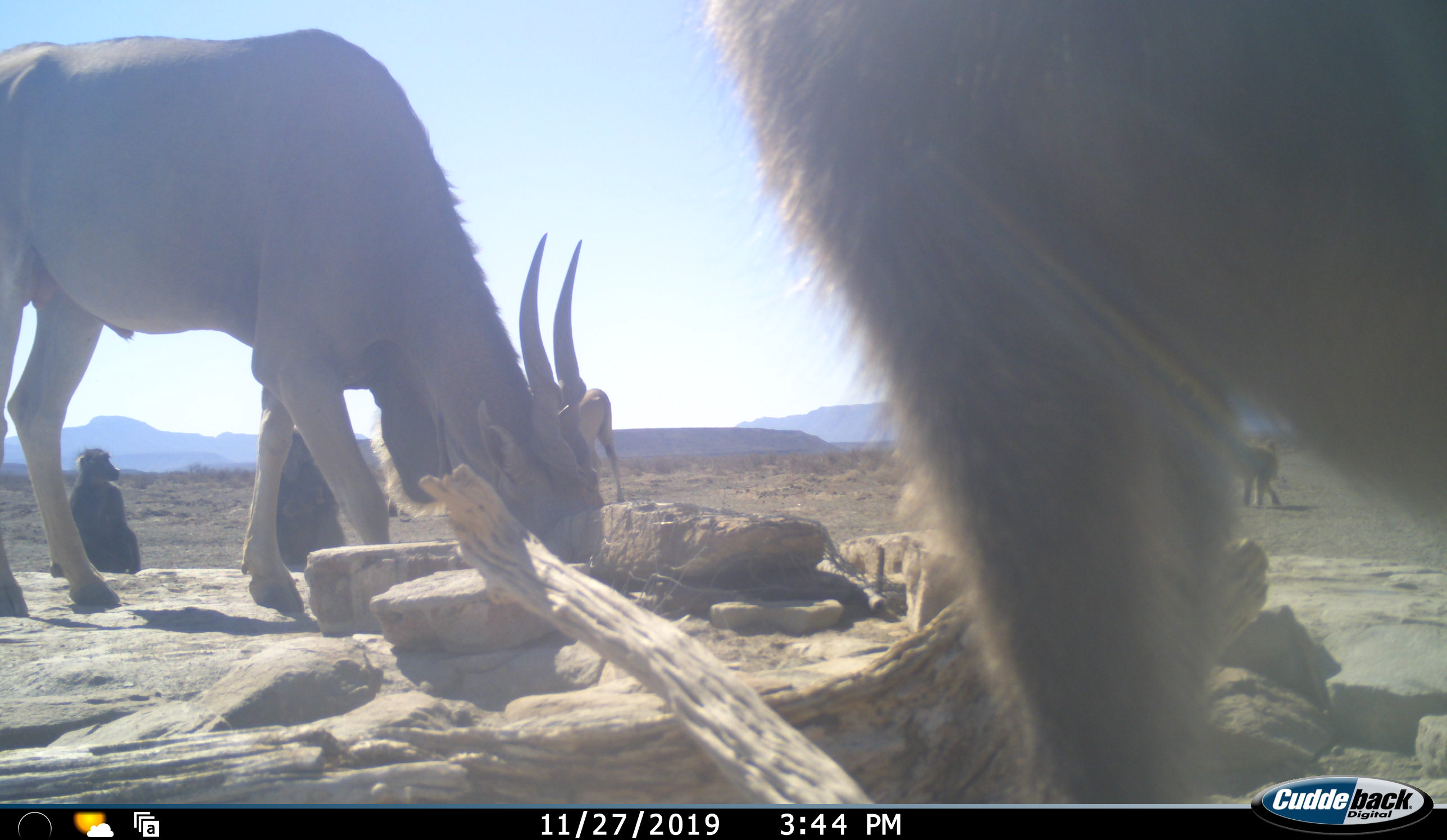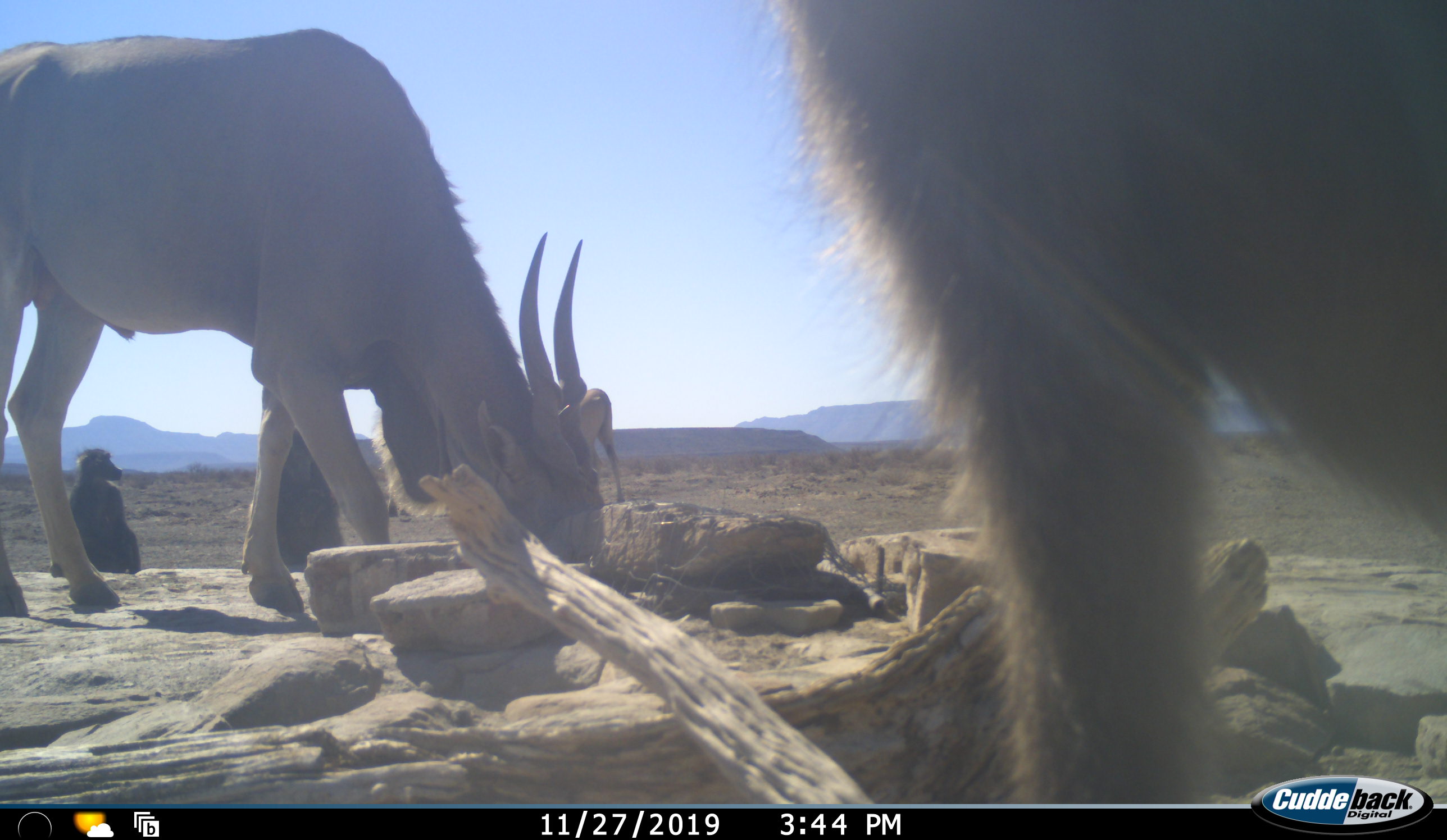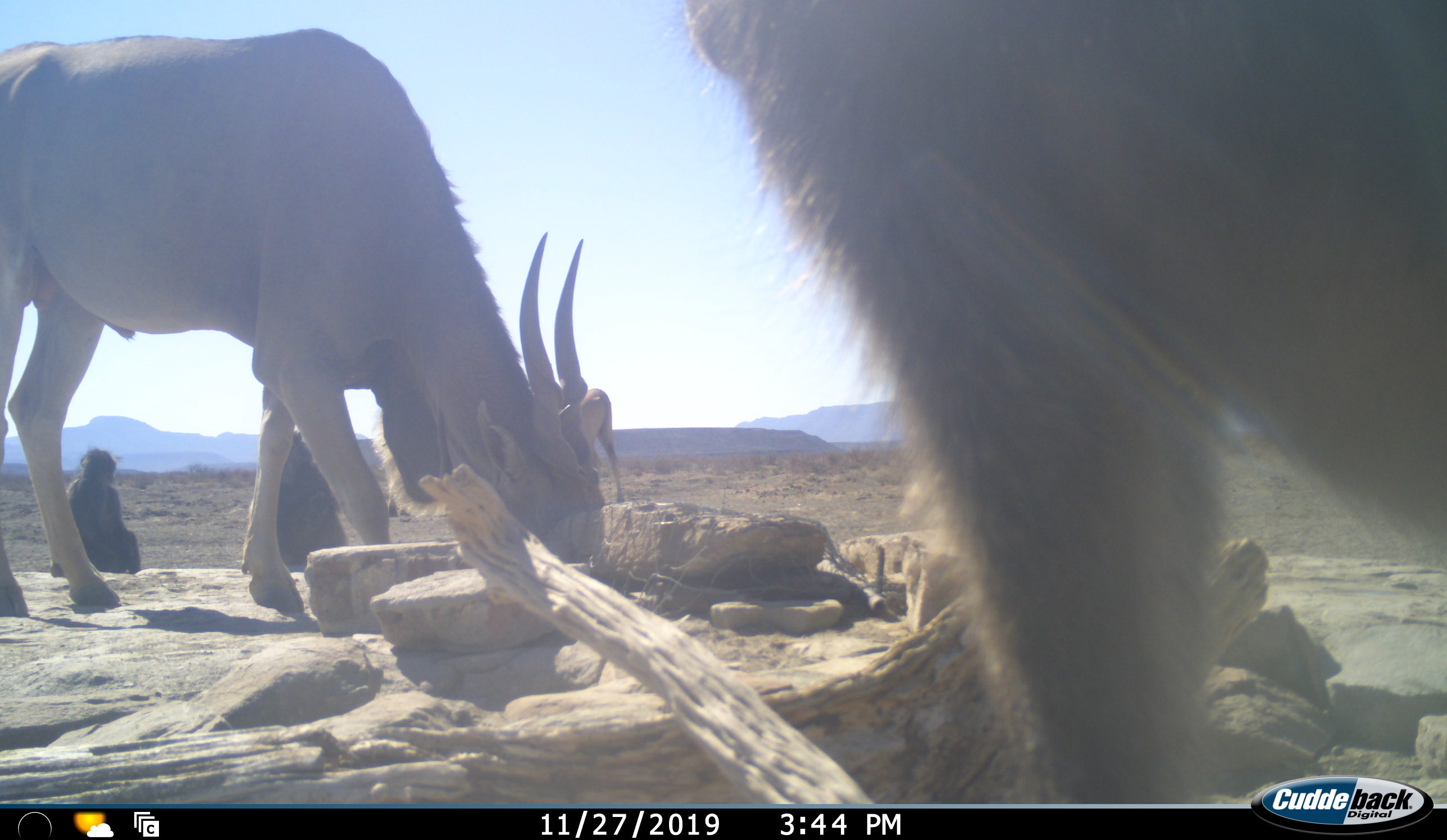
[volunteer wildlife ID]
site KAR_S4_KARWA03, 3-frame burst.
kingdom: Animalia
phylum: Chordata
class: Mammalia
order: Primates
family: Cercopithecidae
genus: Papio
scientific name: Papio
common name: baboon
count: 3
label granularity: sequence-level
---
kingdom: Animalia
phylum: Chordata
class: Mammalia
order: Artiodactyla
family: Bovidae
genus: Tragelaphus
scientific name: Tragelaphus oryx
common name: eland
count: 2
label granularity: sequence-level